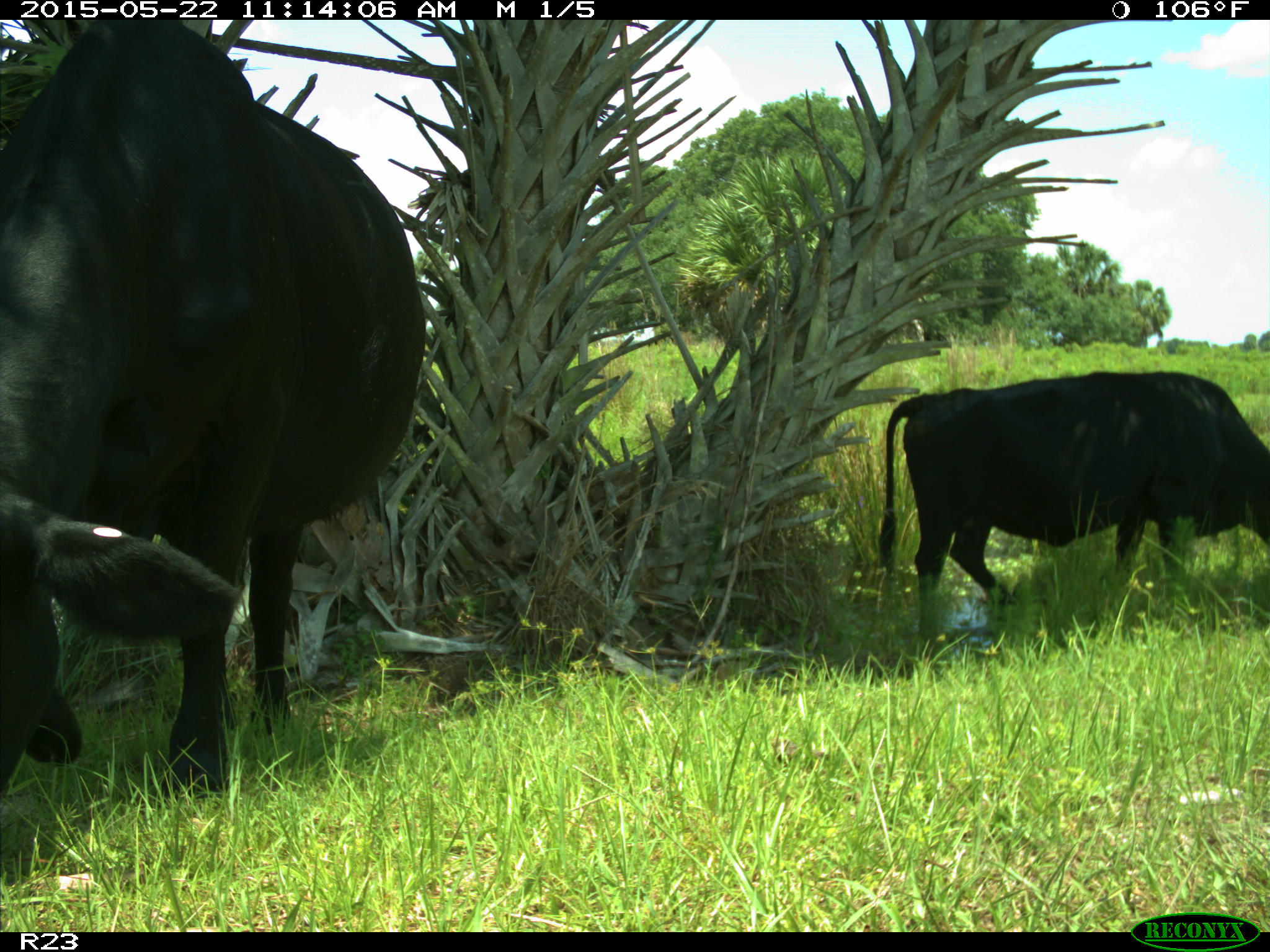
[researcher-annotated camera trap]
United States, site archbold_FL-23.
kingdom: Animalia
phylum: Chordata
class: Mammalia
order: Artiodactyla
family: Bovidae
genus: Bos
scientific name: Bos taurus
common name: domestic cow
Bos taurus (domestic cow).